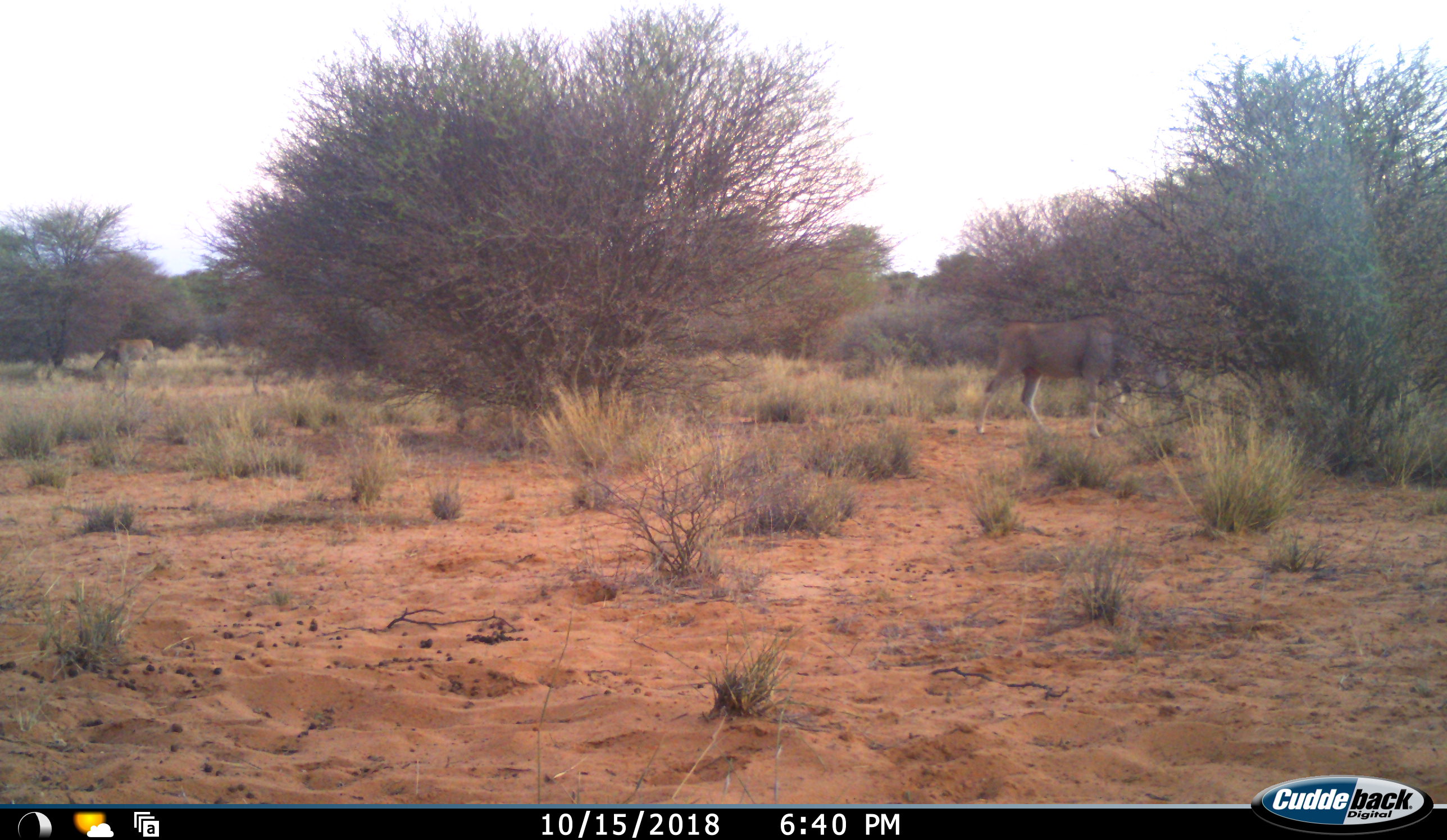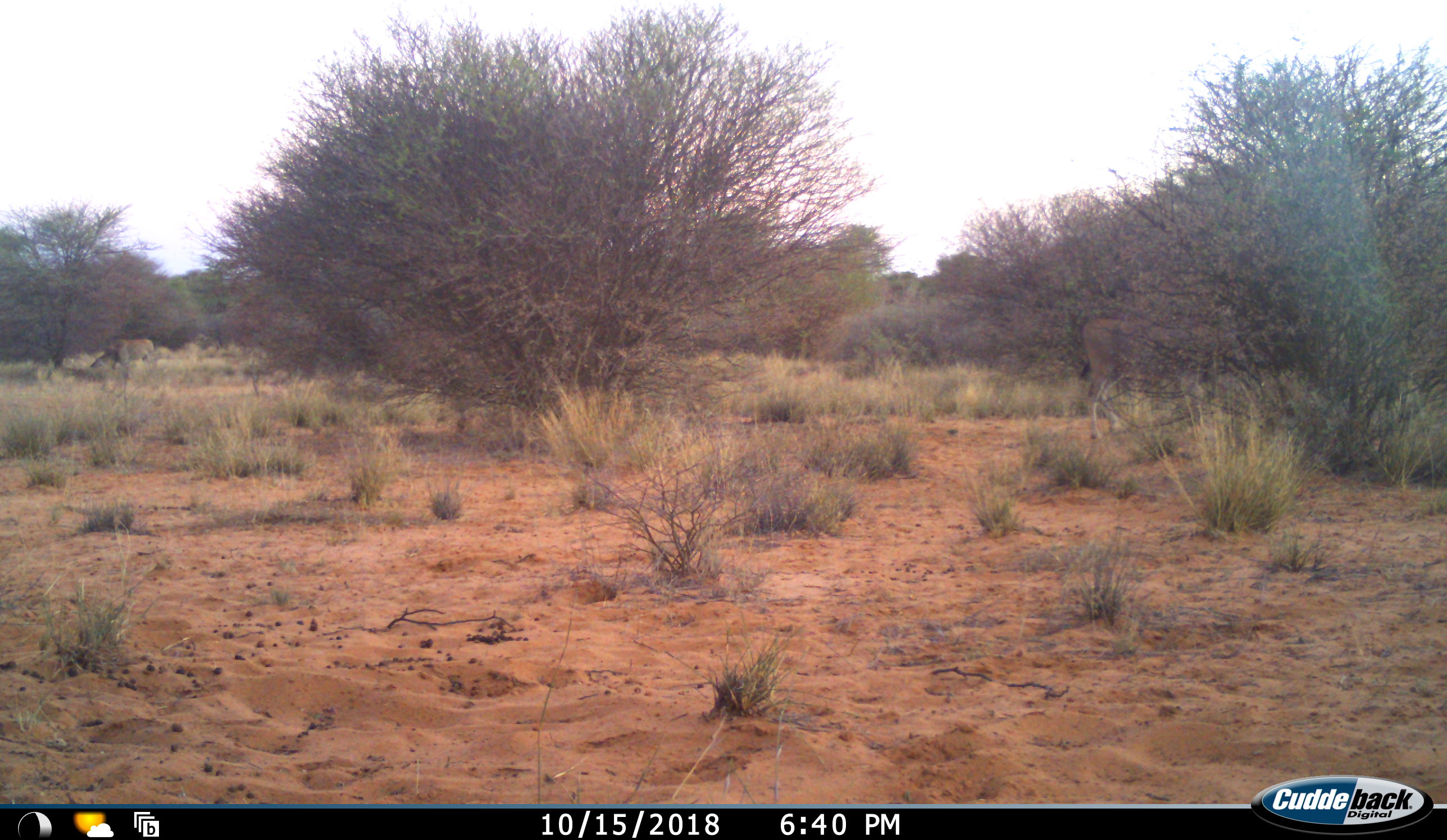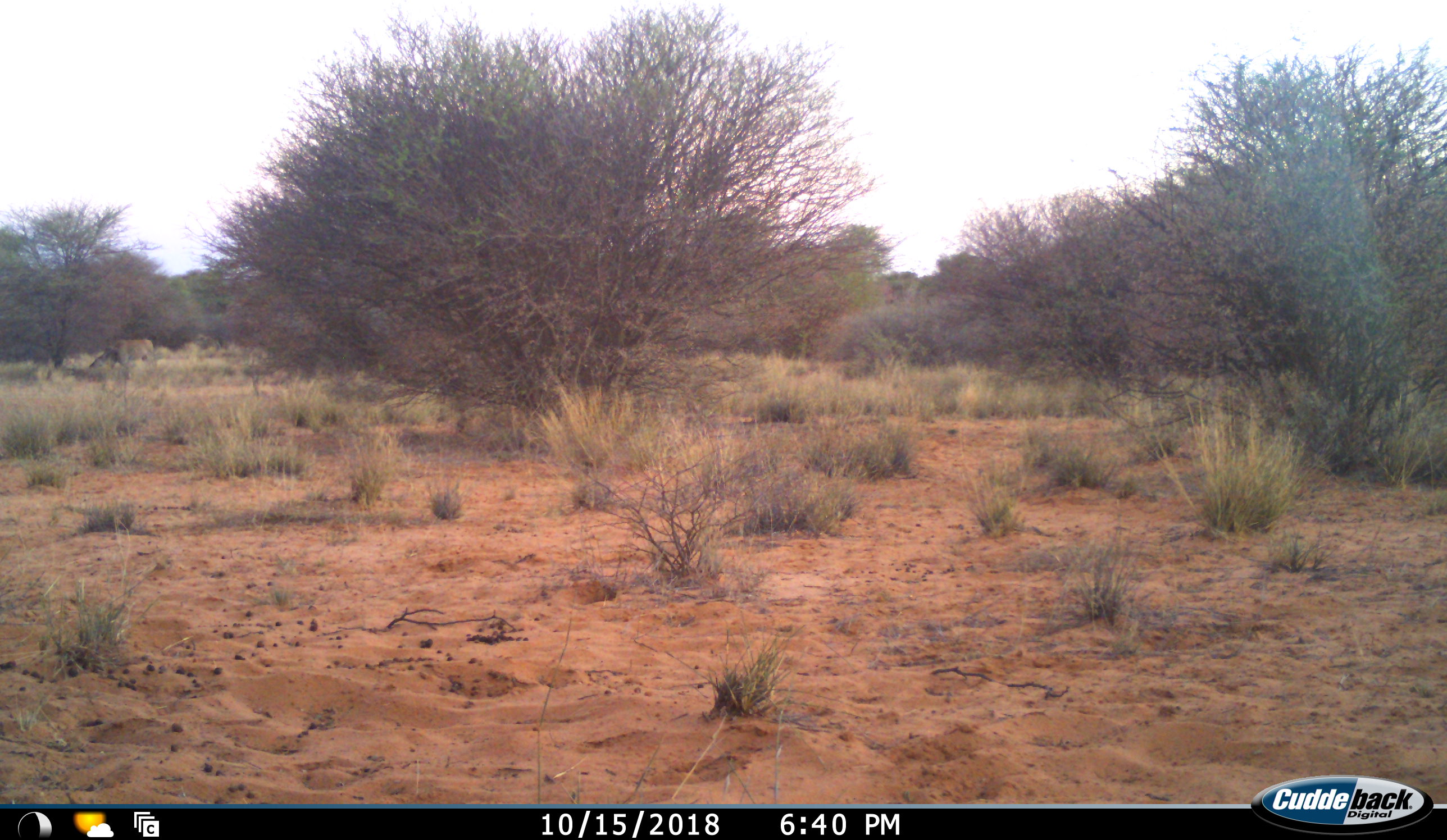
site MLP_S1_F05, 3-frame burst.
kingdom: Animalia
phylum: Chordata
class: Mammalia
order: Artiodactyla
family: Bovidae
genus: Tragelaphus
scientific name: Tragelaphus oryx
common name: eland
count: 2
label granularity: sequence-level